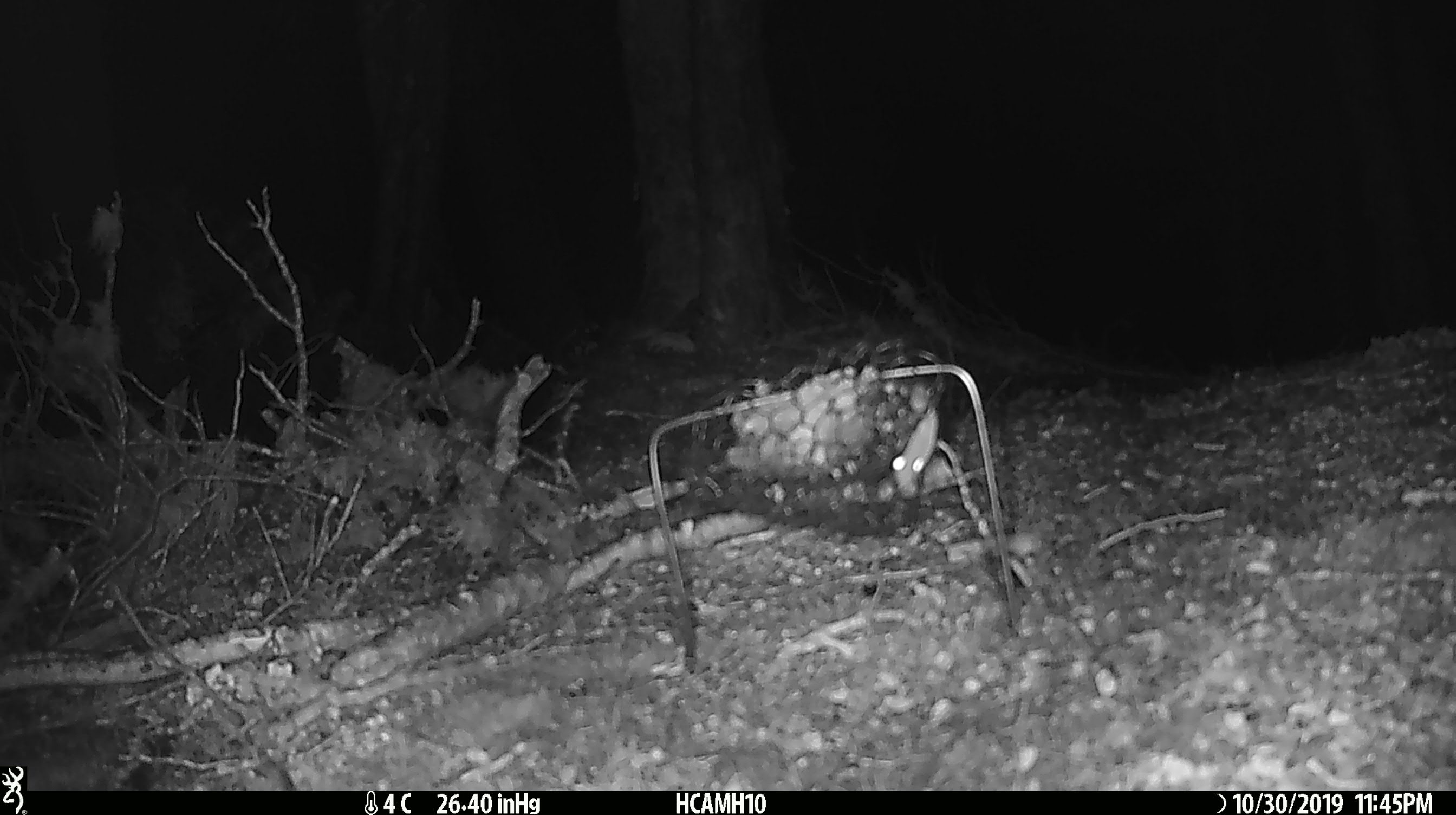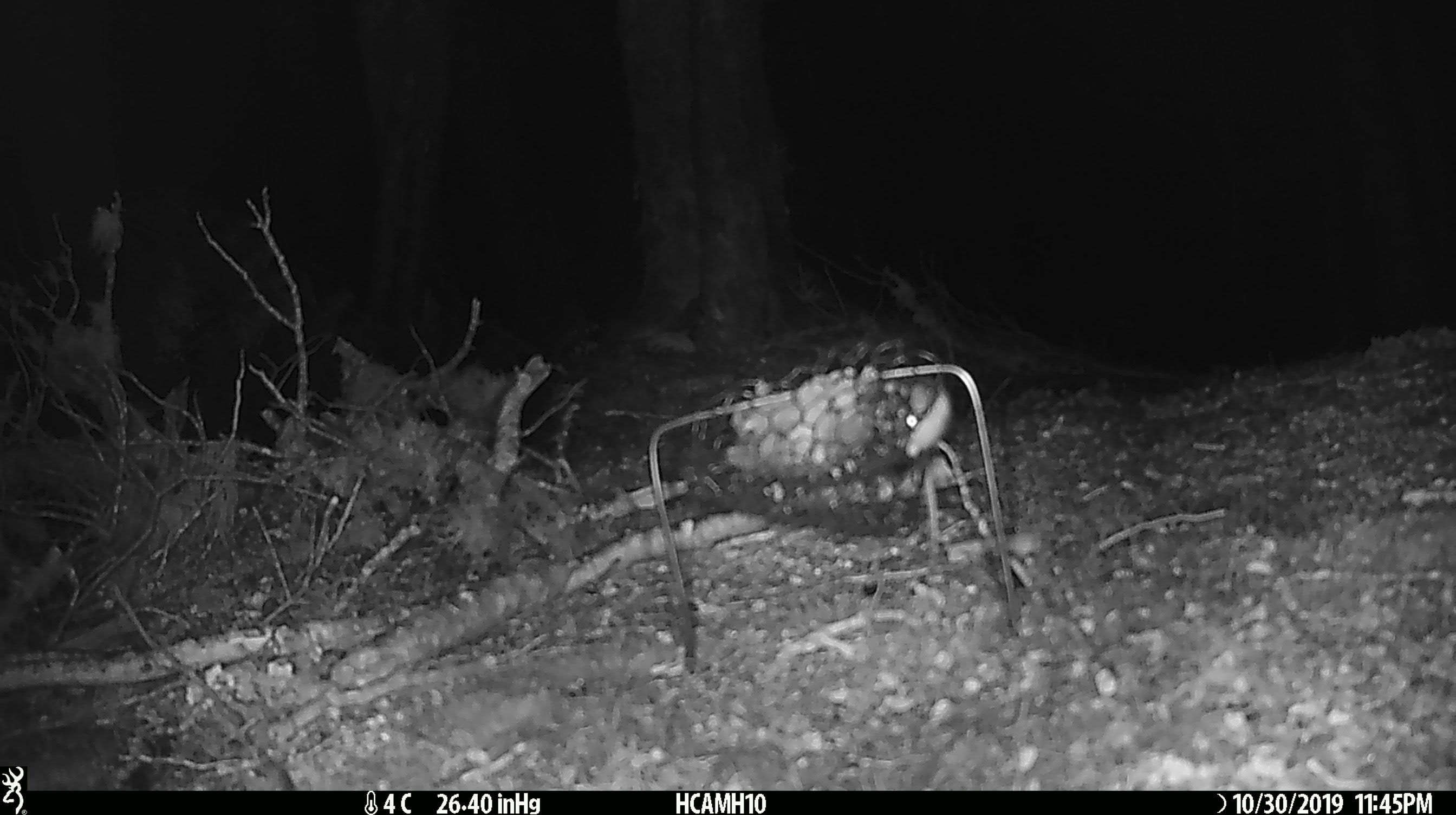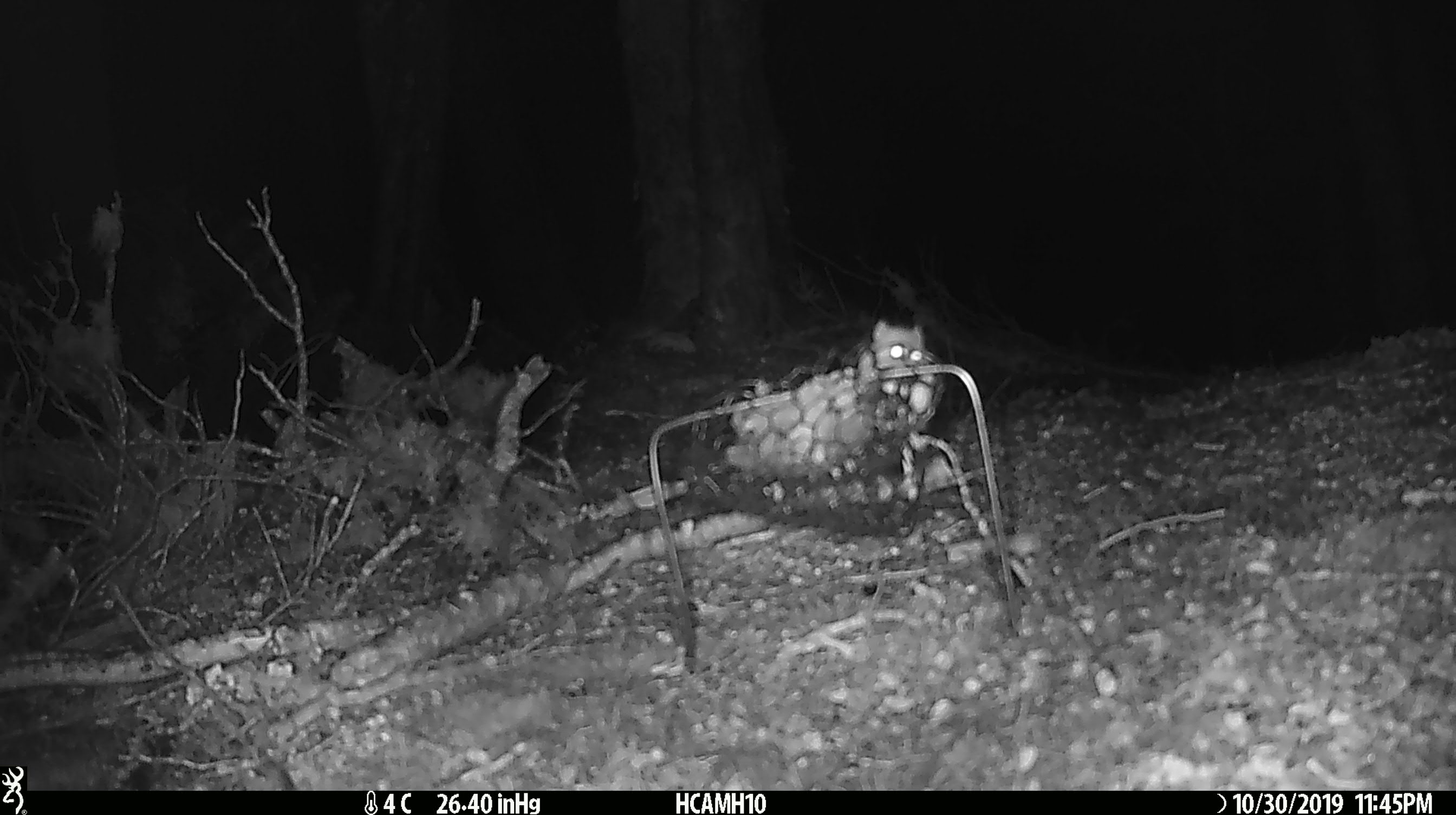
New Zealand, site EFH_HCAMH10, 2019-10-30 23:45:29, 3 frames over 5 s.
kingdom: Animalia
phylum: Chordata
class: Mammalia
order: Rodentia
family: Muridae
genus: Mus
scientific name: Mus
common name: mouse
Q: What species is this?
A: Mouse (Mus).